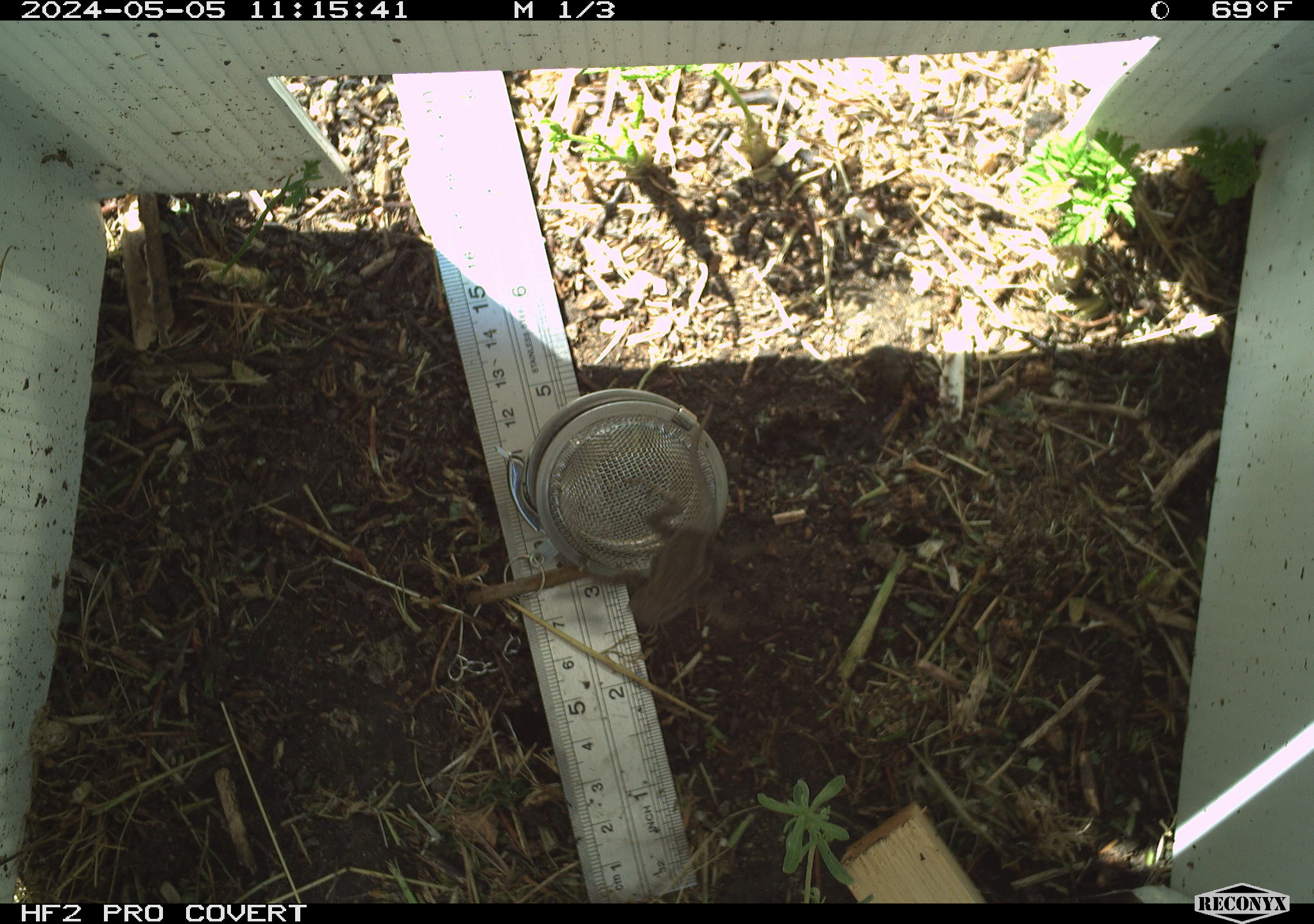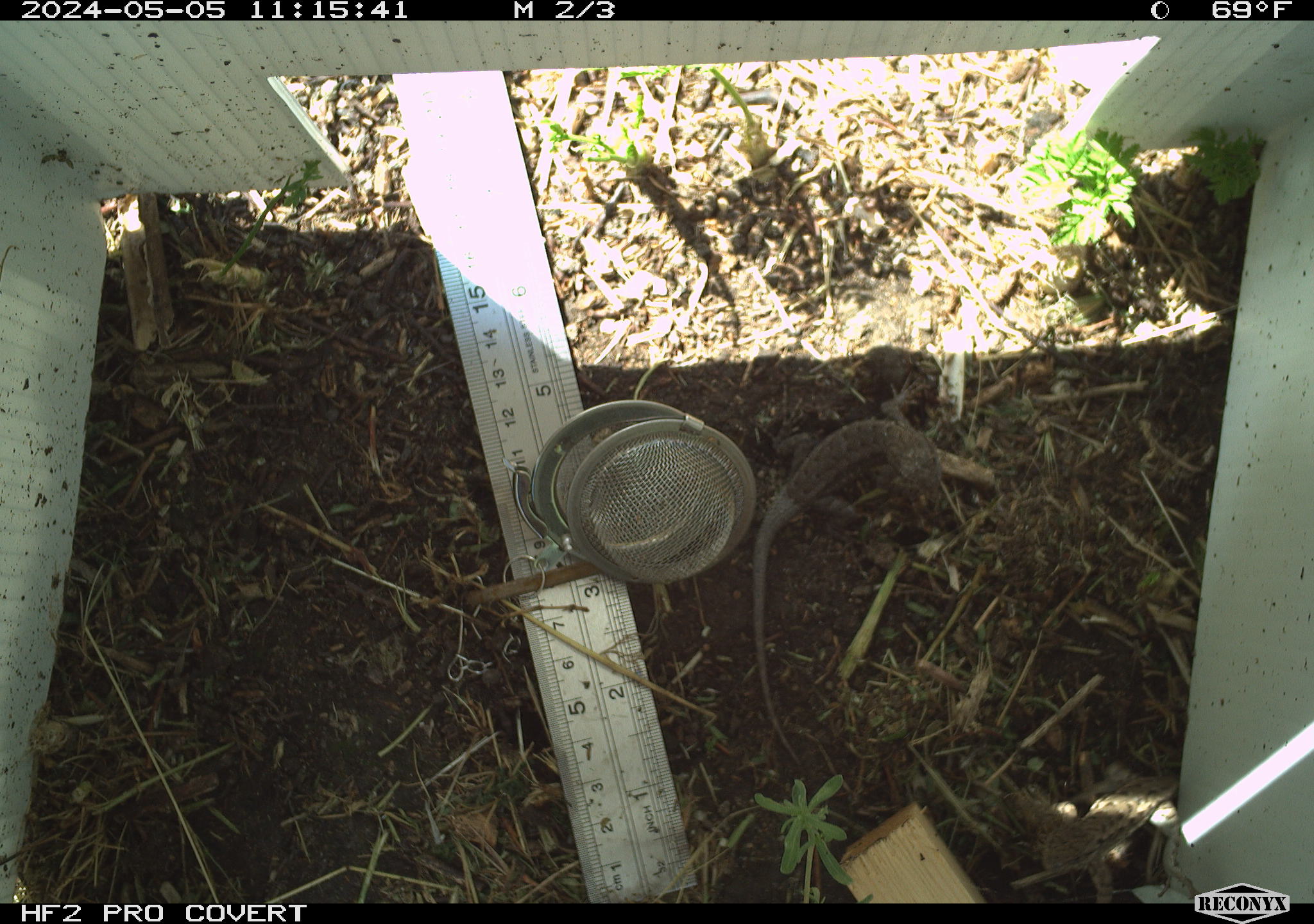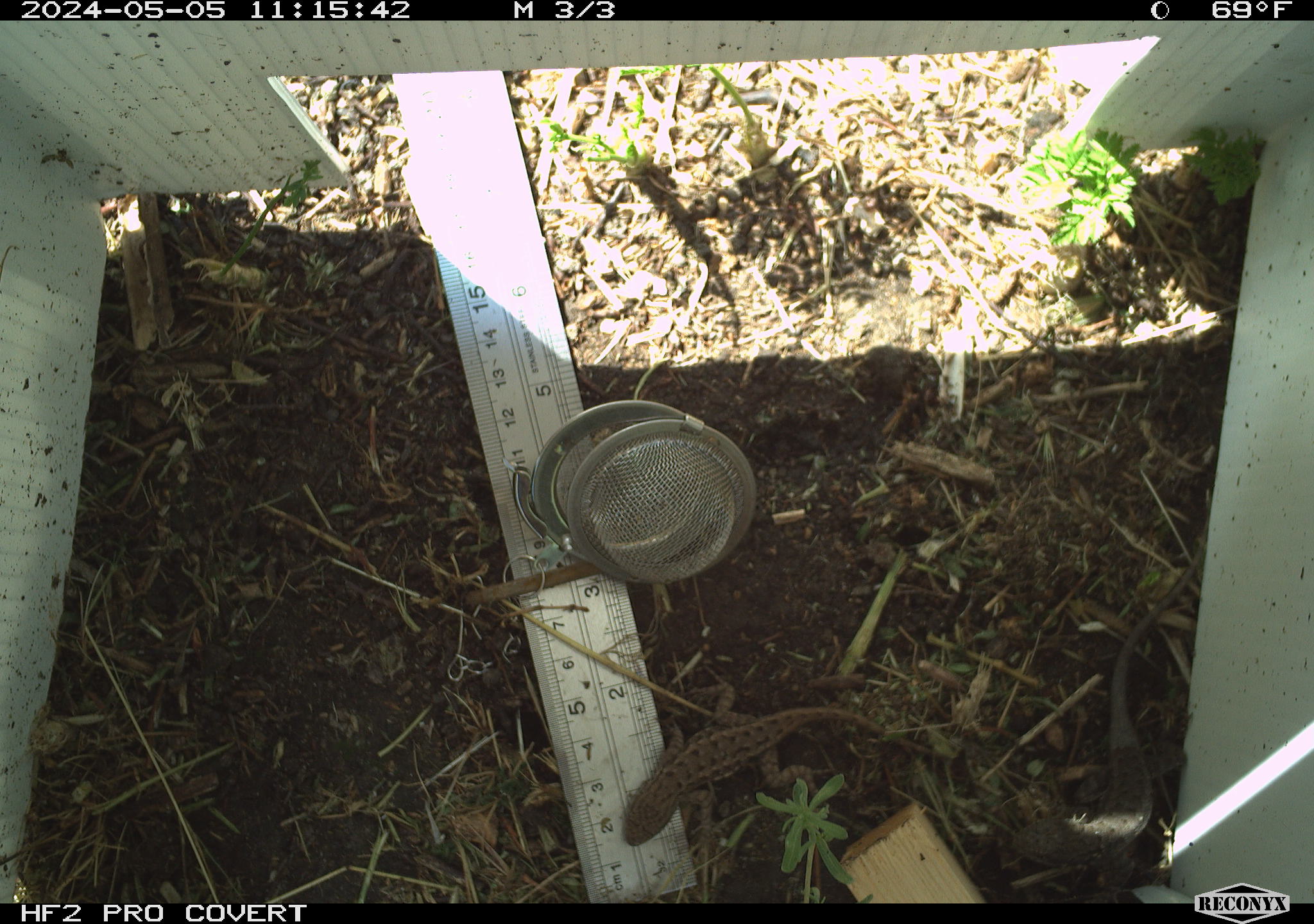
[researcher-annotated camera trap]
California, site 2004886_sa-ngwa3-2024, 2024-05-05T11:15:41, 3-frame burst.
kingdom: Animalia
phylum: Chordata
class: Reptilia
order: Squamata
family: Phrynosomatidae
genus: Sceloporus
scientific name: Sceloporus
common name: spiny lizards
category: sceloporus species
Sceloporus species (spiny lizards) (Sceloporus).